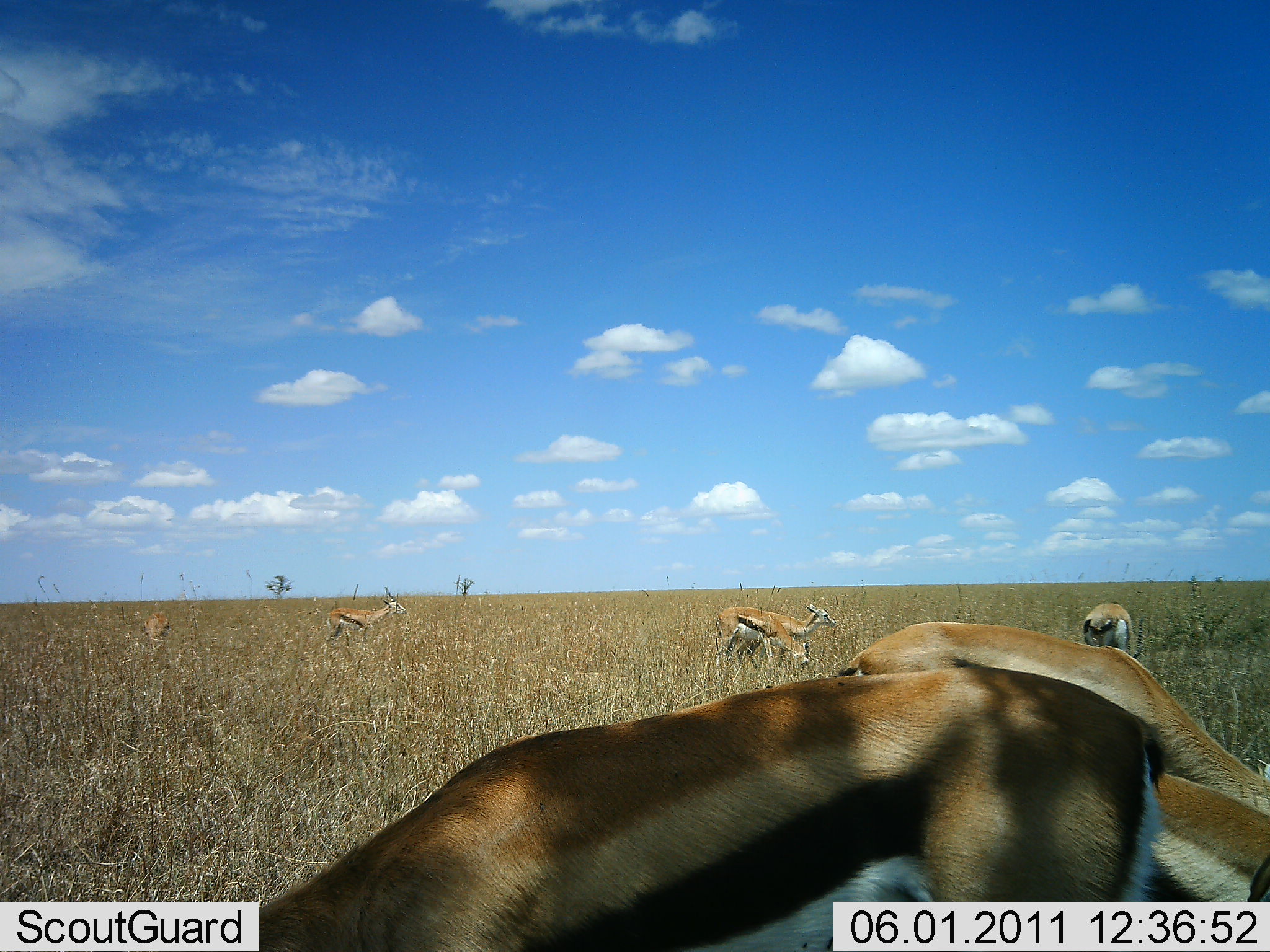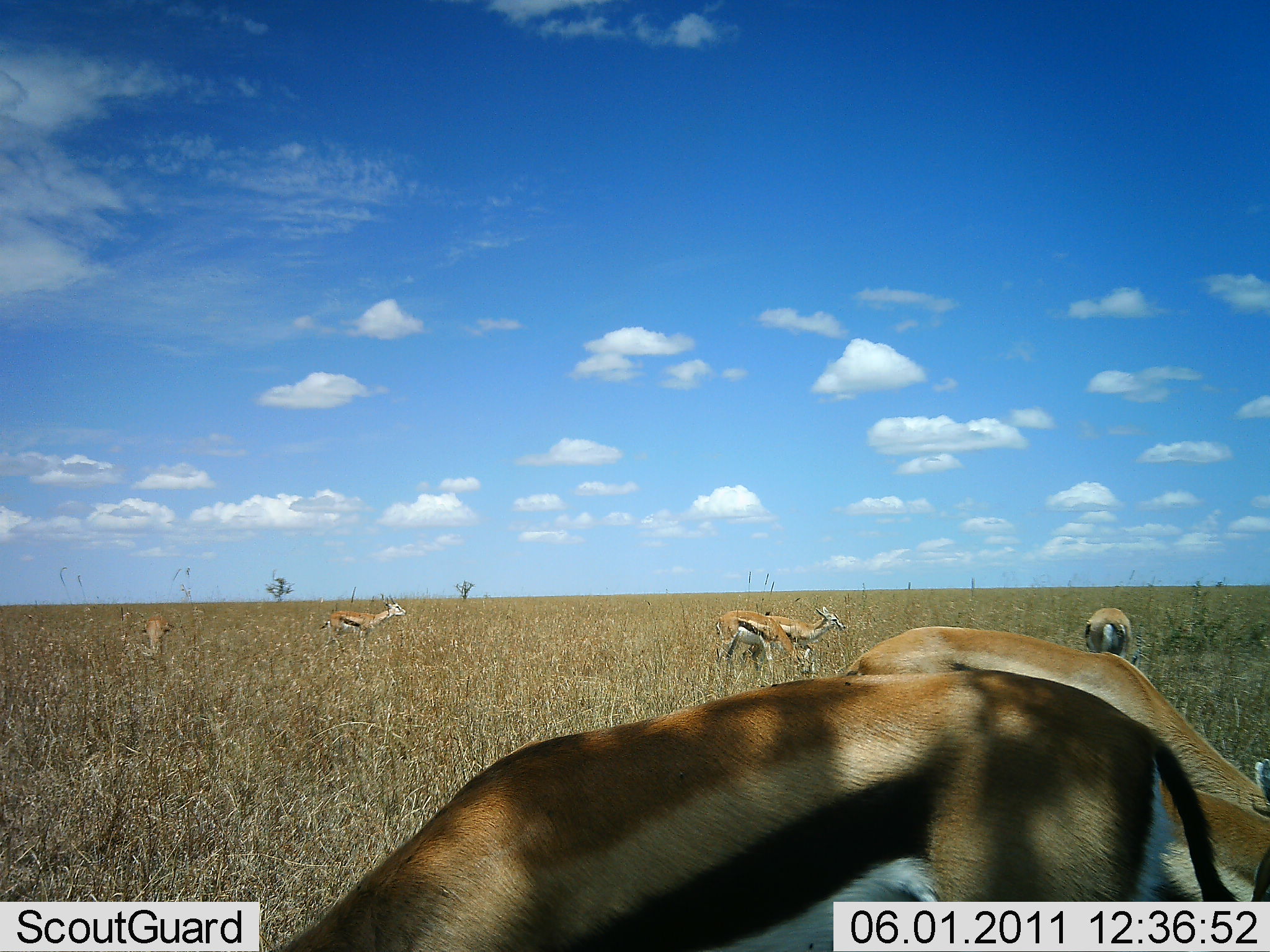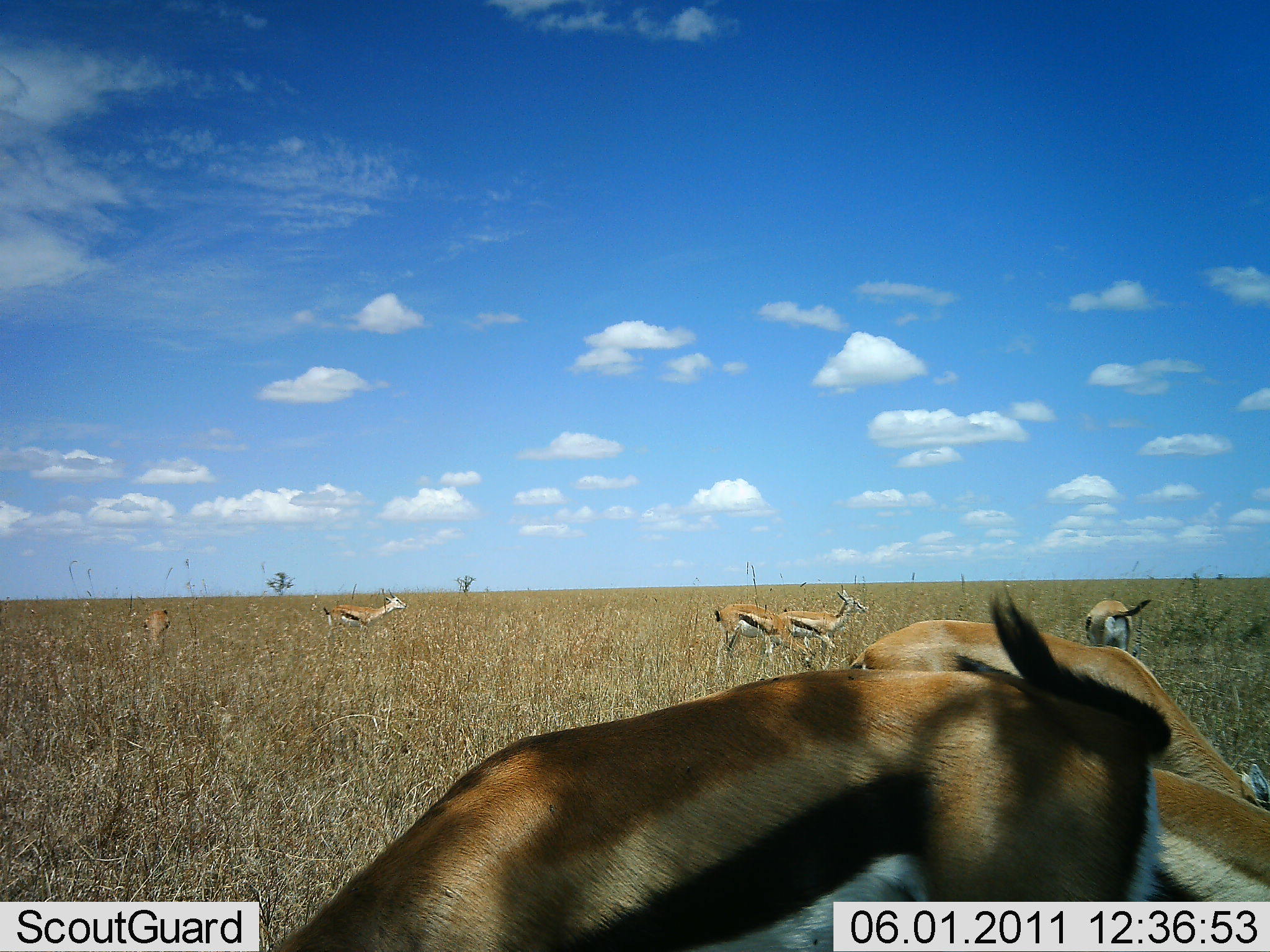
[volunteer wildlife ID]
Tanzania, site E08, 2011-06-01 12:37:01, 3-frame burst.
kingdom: Animalia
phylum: Chordata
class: Mammalia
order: Artiodactyla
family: Bovidae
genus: Eudorcas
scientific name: Eudorcas thomsonii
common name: thomson's gazelle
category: gazellethomsons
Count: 7.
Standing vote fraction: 80%.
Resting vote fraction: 0%.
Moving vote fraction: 10%.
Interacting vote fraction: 10%.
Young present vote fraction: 0%.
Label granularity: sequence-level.